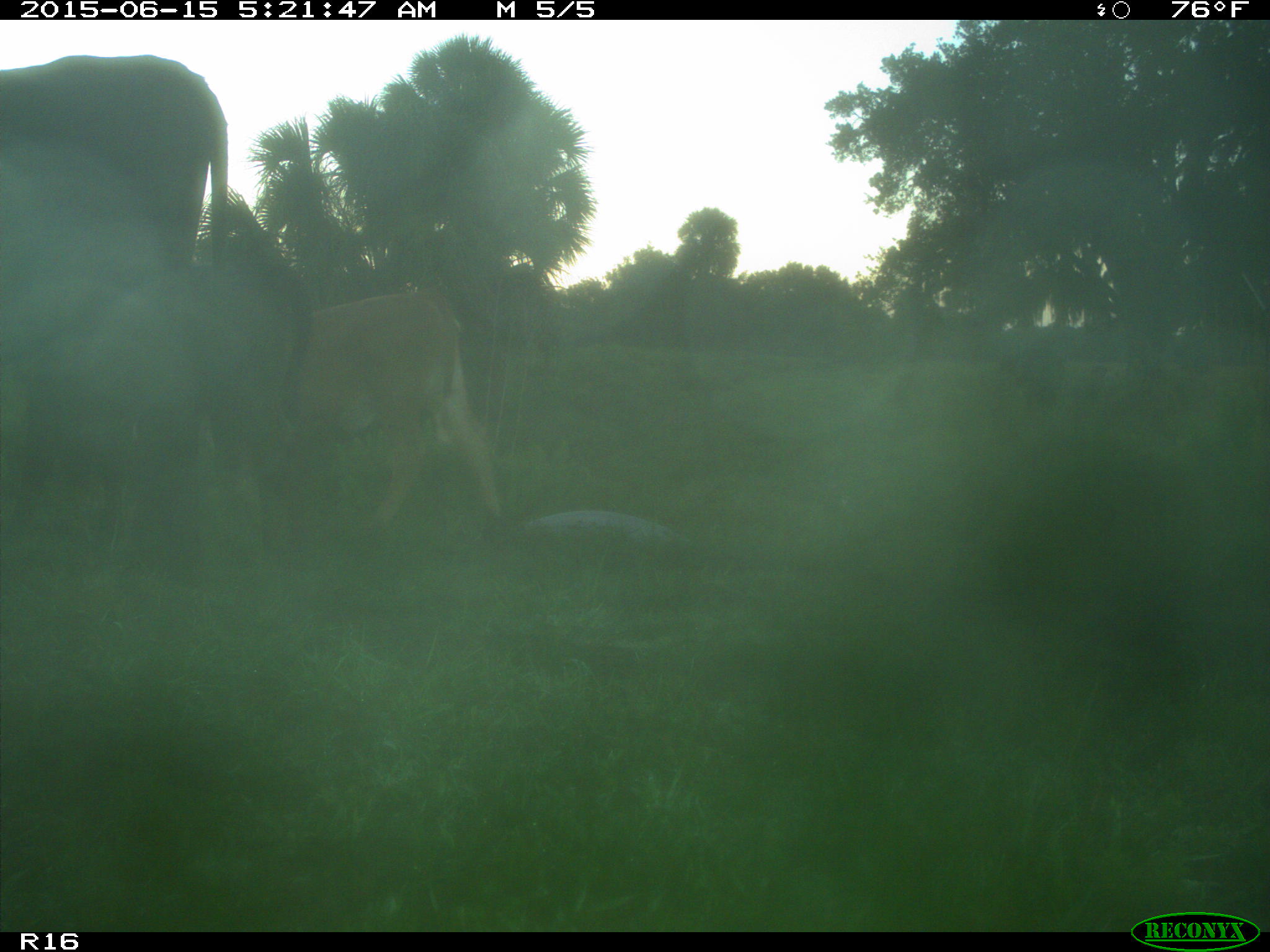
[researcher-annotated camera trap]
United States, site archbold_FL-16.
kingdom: Animalia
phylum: Chordata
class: Mammalia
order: Artiodactyla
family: Bovidae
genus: Bos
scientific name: Bos taurus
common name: domestic cow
Bos taurus (domestic cow).